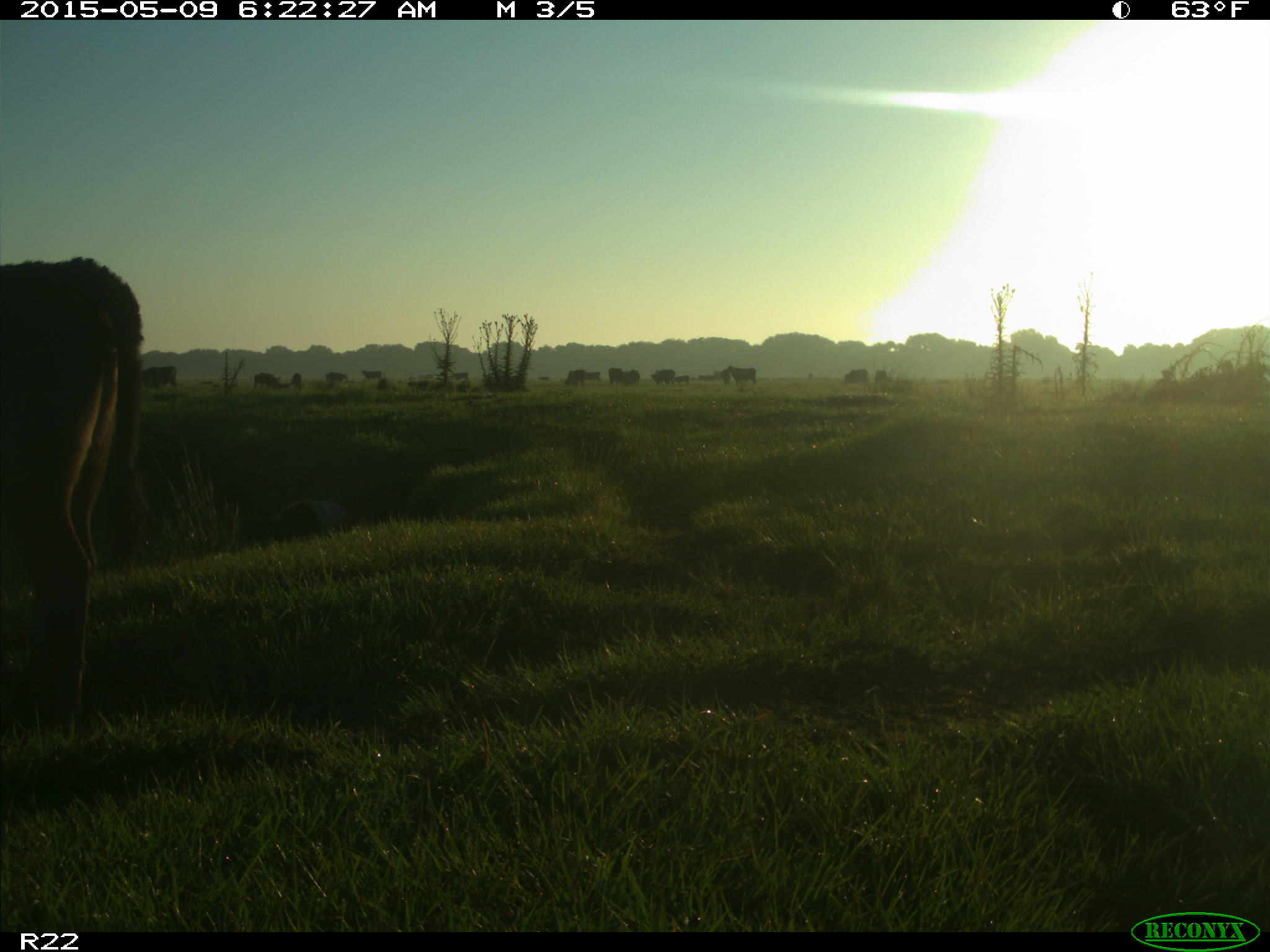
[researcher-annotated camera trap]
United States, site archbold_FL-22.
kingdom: Animalia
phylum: Chordata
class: Mammalia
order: Artiodactyla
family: Bovidae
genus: Bos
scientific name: Bos taurus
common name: domestic cow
Bos taurus (domestic cow).